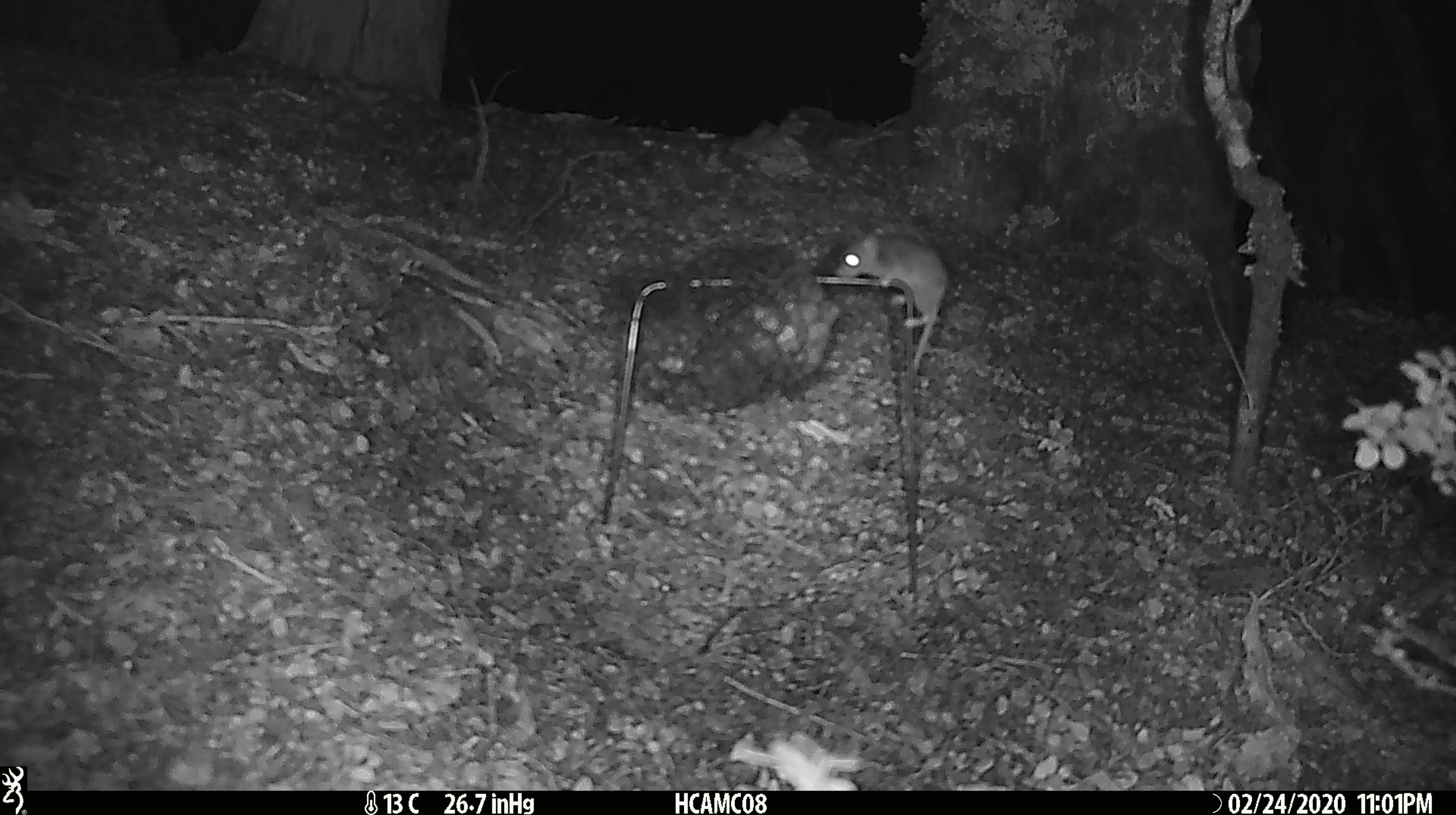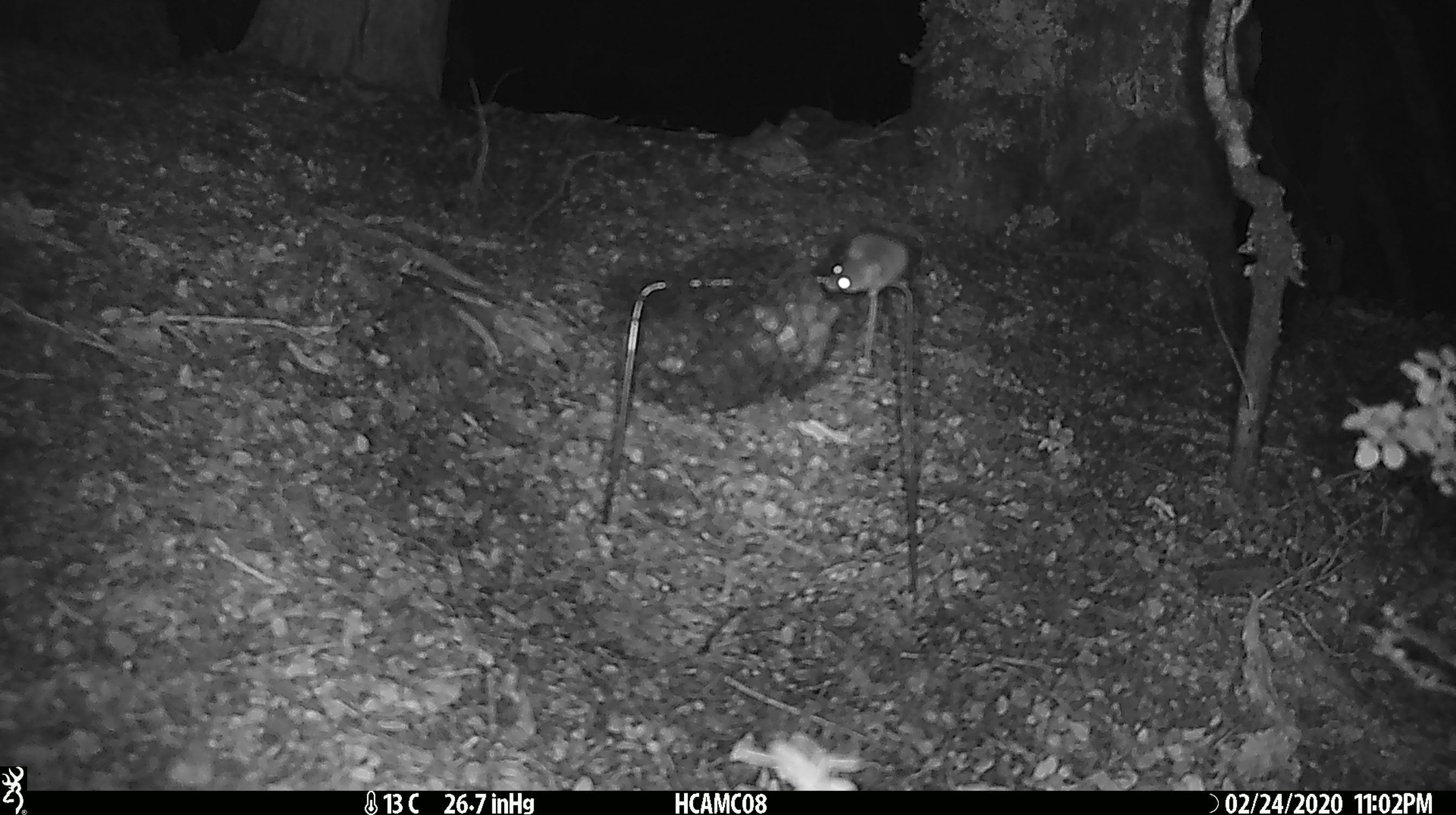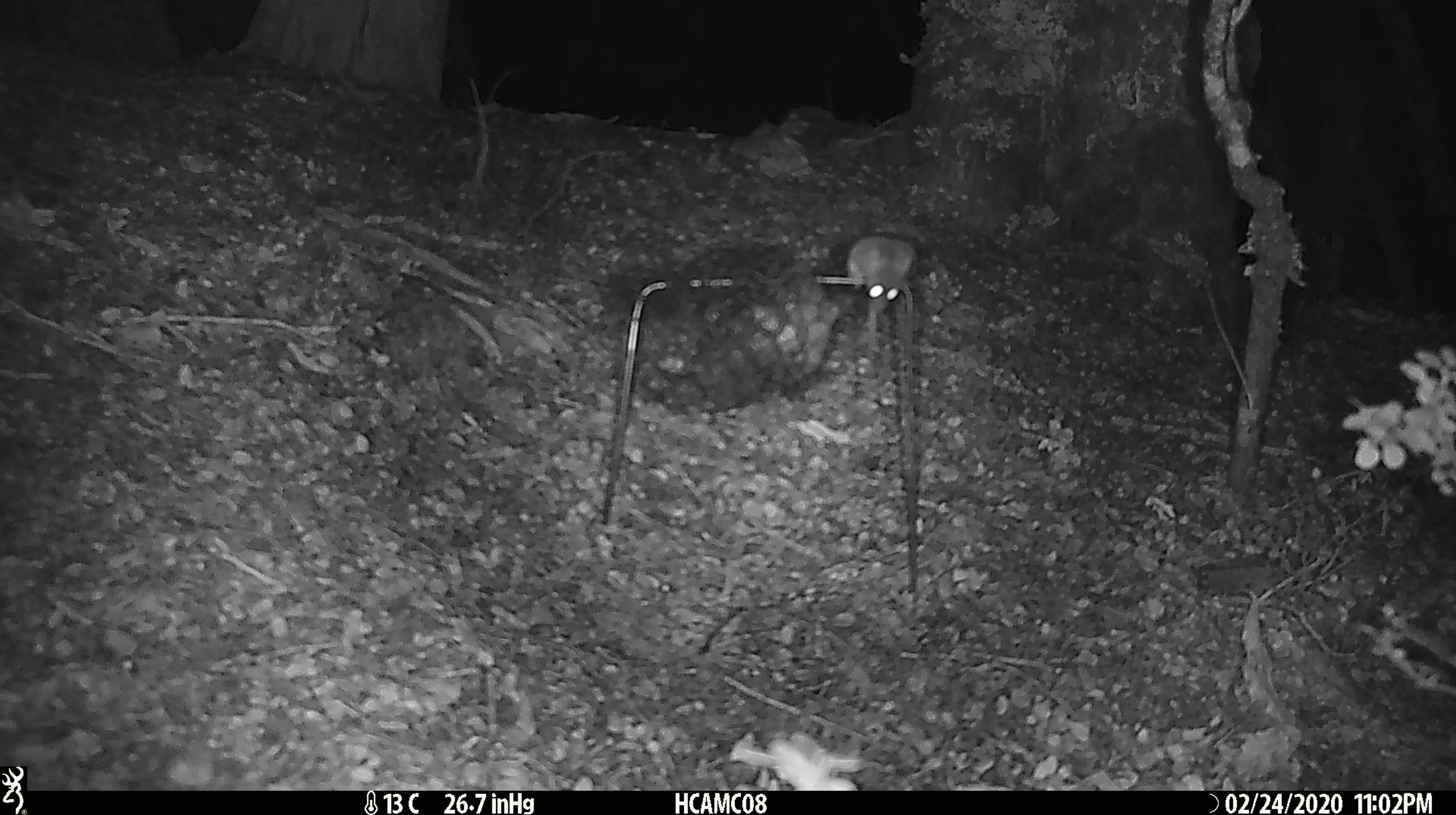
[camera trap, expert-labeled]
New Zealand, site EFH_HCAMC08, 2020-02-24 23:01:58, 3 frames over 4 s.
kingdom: Animalia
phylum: Chordata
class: Mammalia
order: Rodentia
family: Muridae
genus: Mus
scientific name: Mus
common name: mouse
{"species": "mouse (Mus)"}